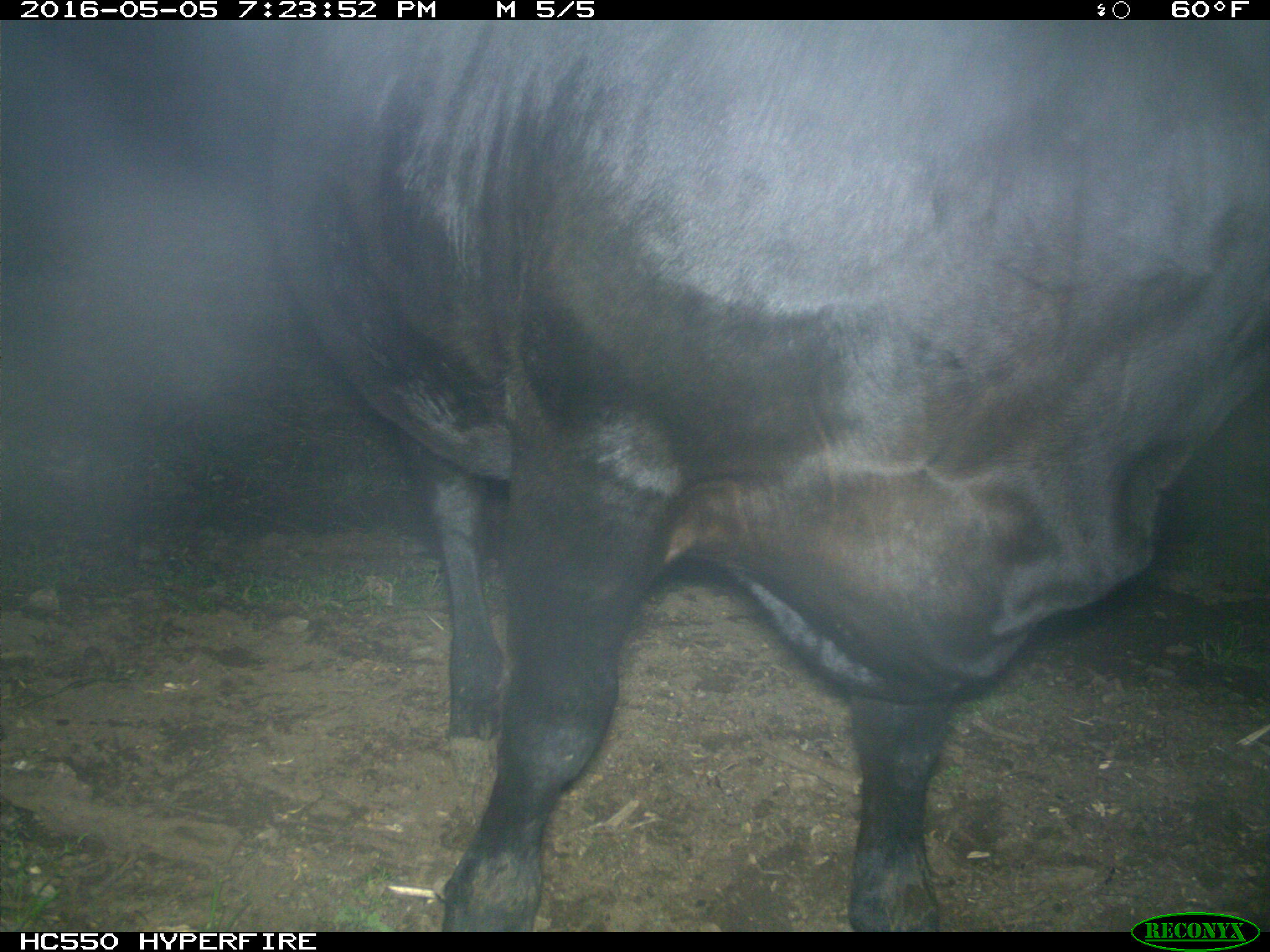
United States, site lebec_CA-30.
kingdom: Animalia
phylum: Chordata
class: Mammalia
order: Artiodactyla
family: Bovidae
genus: Bos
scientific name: Bos taurus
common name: domestic cow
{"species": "Bos taurus (domestic cow)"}